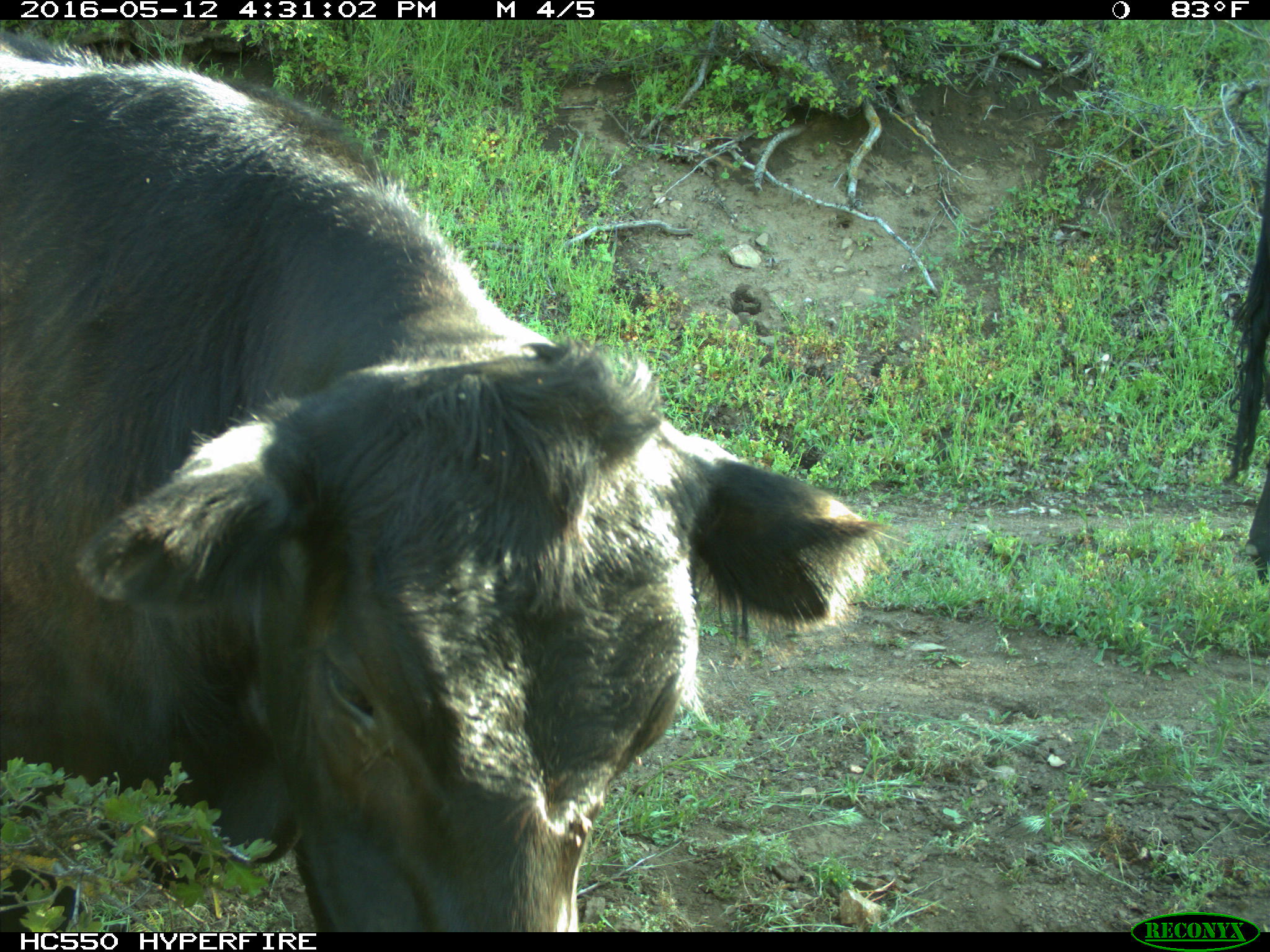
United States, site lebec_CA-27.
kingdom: Animalia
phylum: Chordata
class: Mammalia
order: Artiodactyla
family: Bovidae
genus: Bos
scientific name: Bos taurus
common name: domestic cow